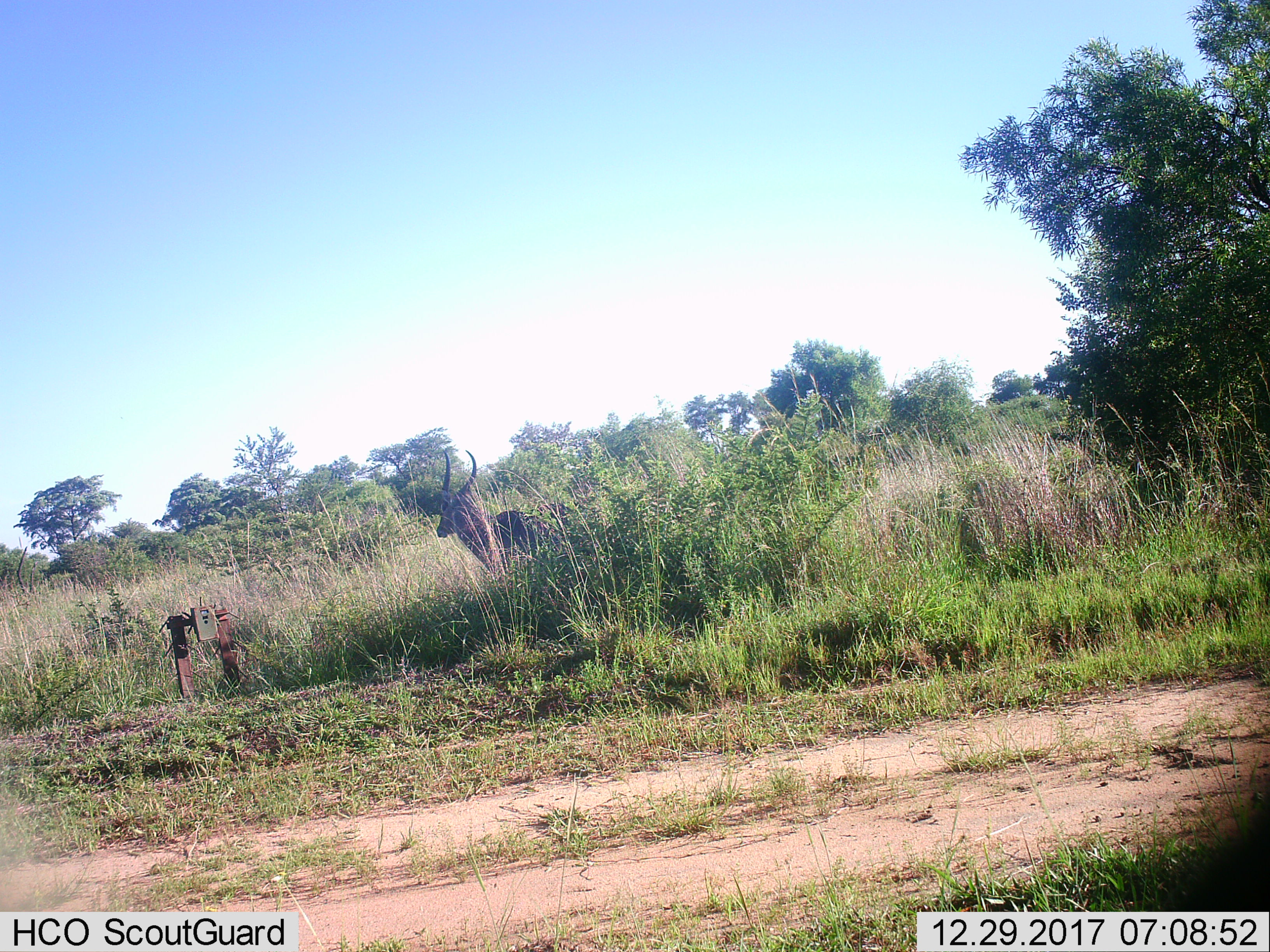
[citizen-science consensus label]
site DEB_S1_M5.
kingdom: Animalia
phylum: Chordata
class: Mammalia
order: Artiodactyla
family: Bovidae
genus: Kobus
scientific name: Kobus ellipsiprymnus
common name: waterbuck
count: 1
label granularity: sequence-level